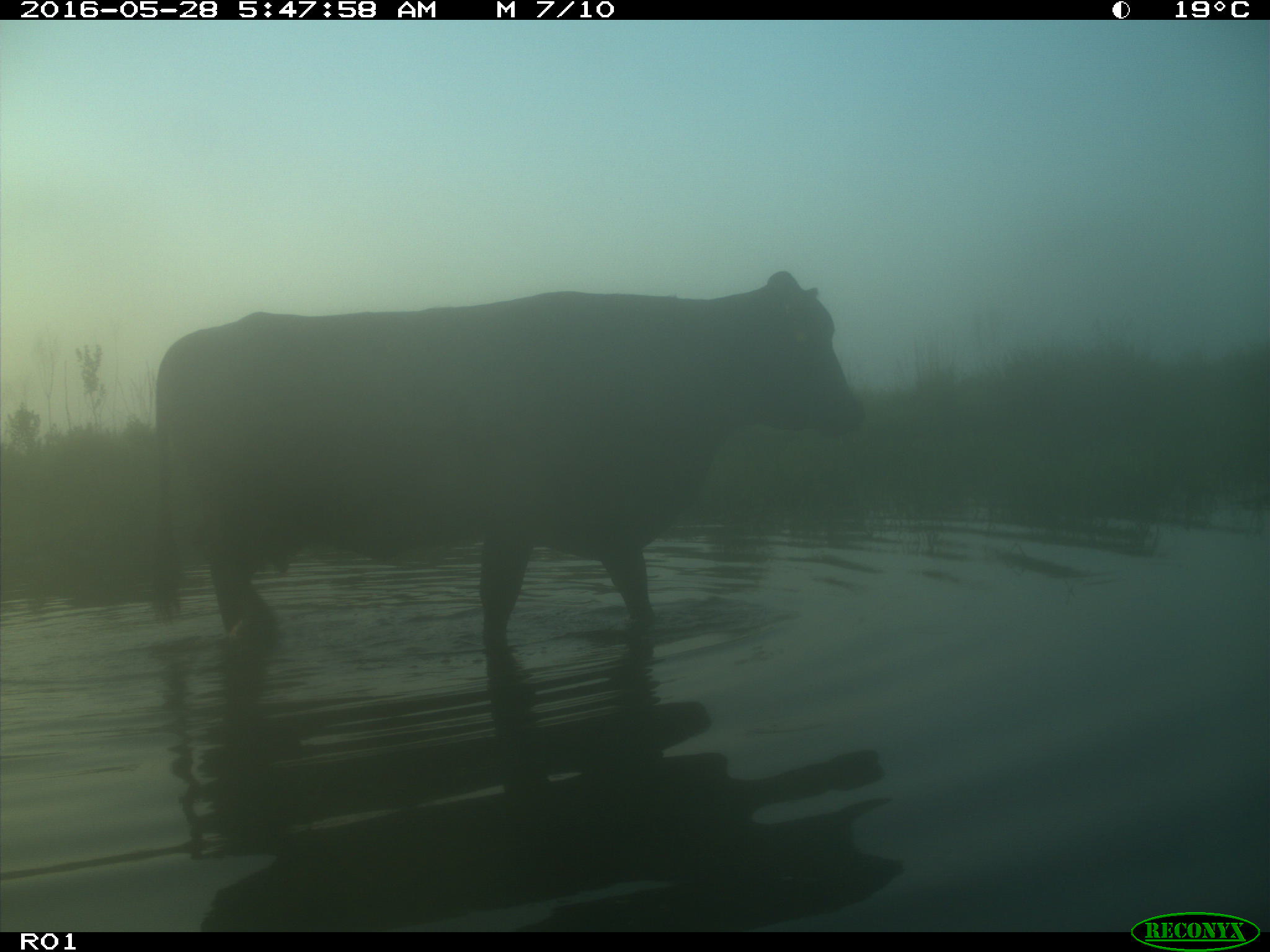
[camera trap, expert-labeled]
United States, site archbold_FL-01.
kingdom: Animalia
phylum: Chordata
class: Mammalia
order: Artiodactyla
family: Bovidae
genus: Bos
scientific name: Bos taurus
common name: domestic cow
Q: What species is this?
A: Bos taurus (domestic cow).